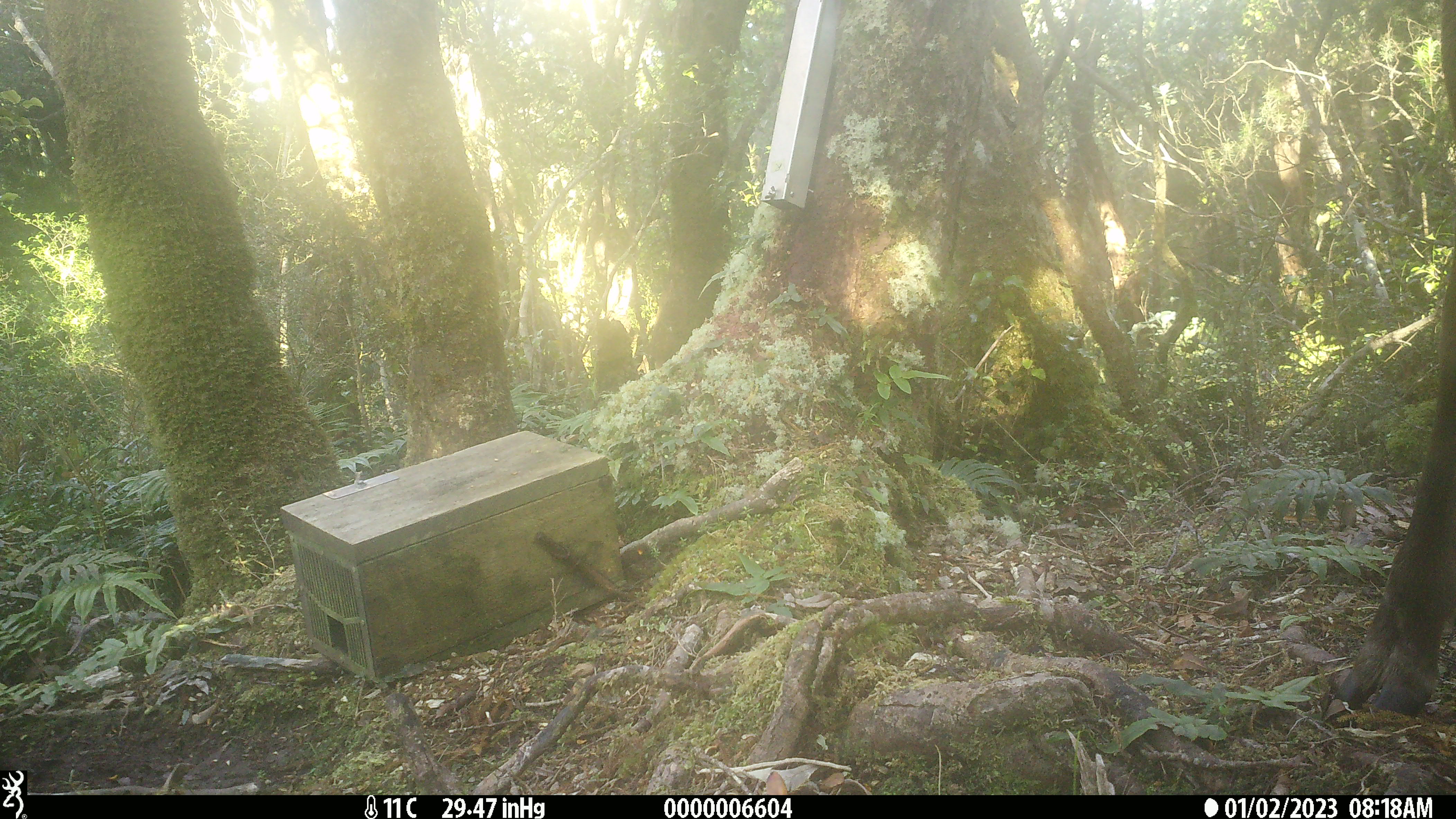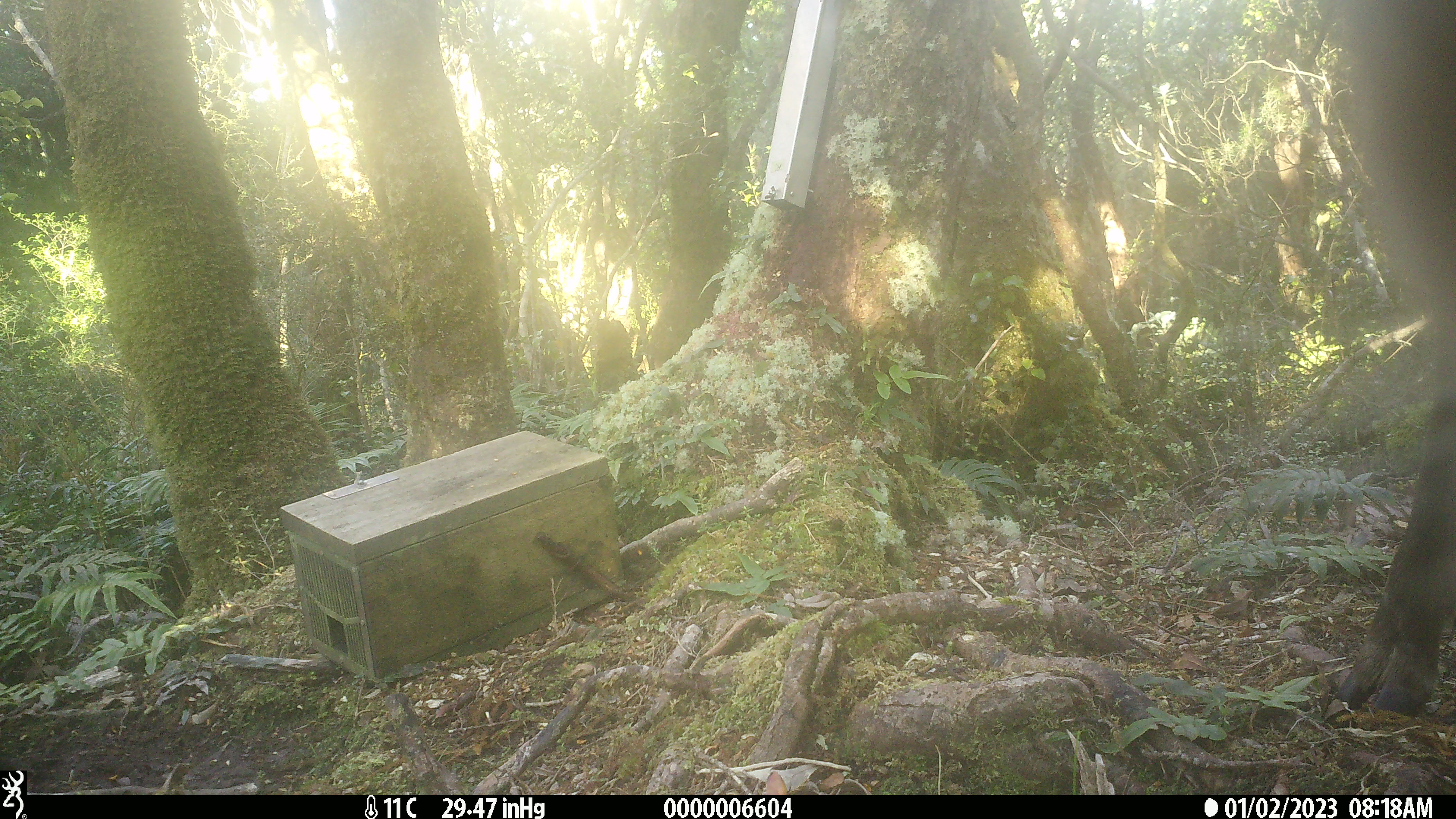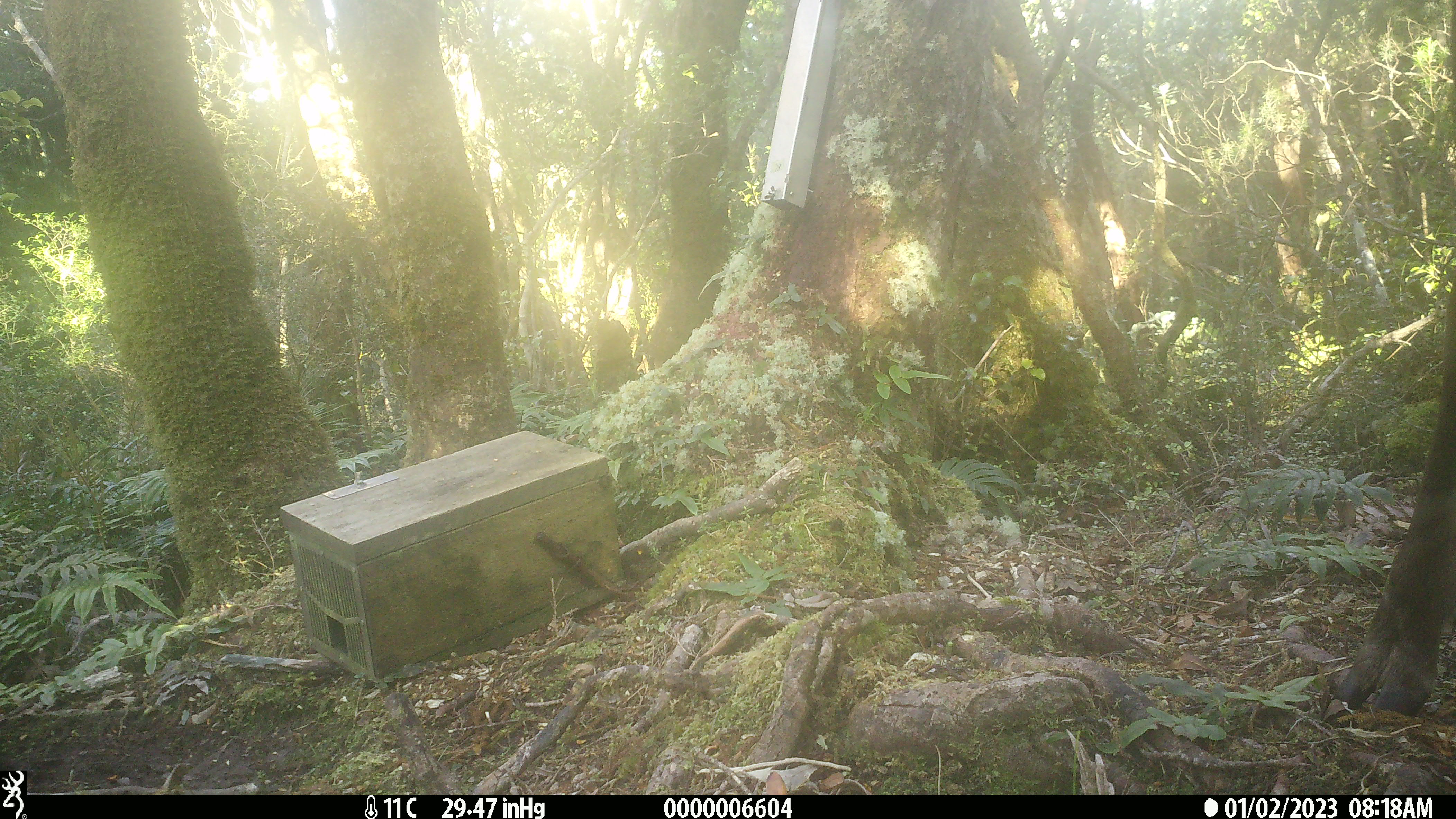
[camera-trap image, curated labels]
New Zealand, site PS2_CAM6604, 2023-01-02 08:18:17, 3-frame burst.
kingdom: Animalia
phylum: Chordata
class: Mammalia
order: Artiodactyla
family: Cervidae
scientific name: Cervidae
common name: deer